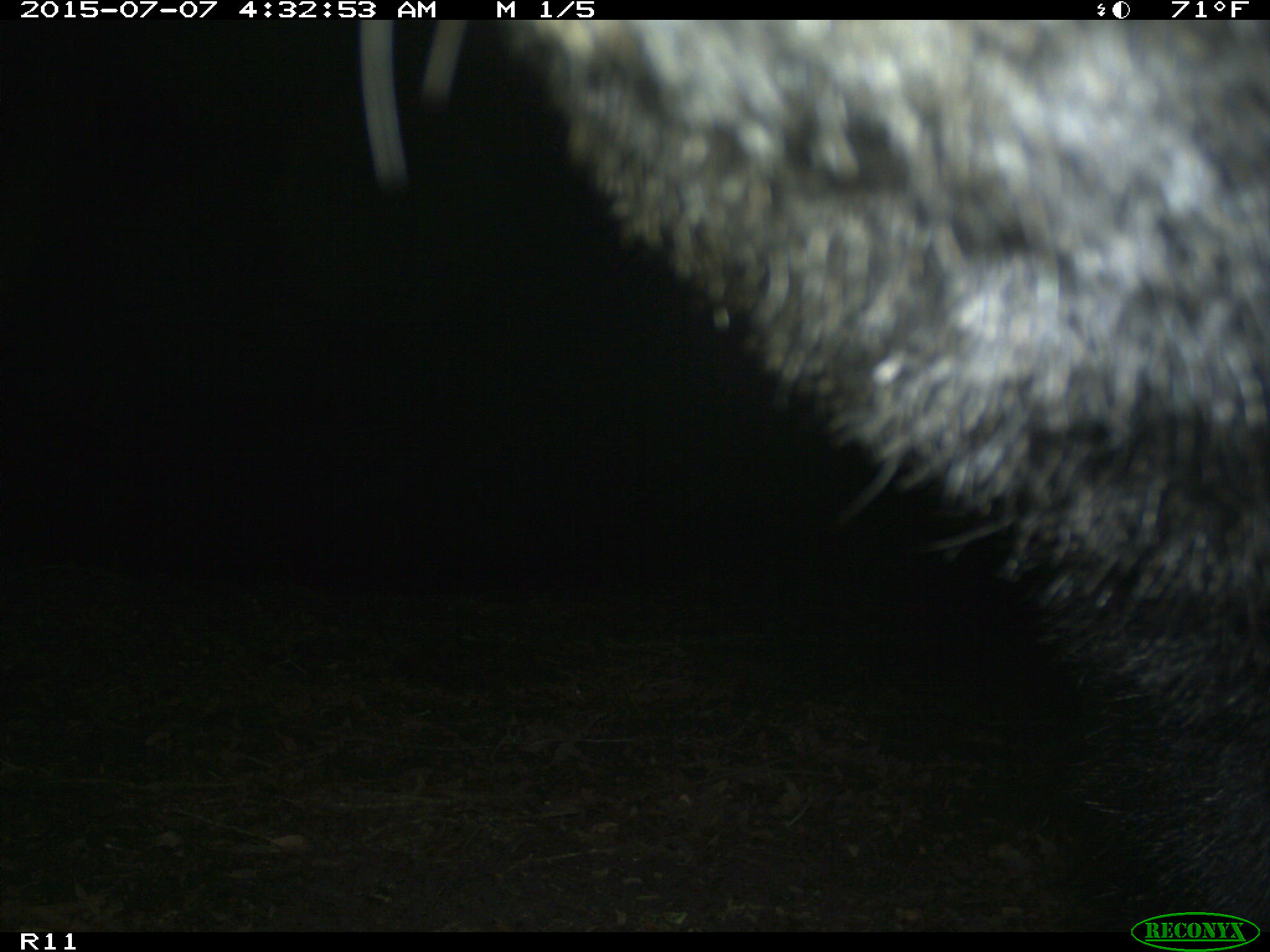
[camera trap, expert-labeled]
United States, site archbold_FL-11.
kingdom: Animalia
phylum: Chordata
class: Mammalia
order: Carnivora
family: Ursidae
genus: Ursus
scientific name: Ursus americanus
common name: american black bear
Ursus americanus (american black bear).